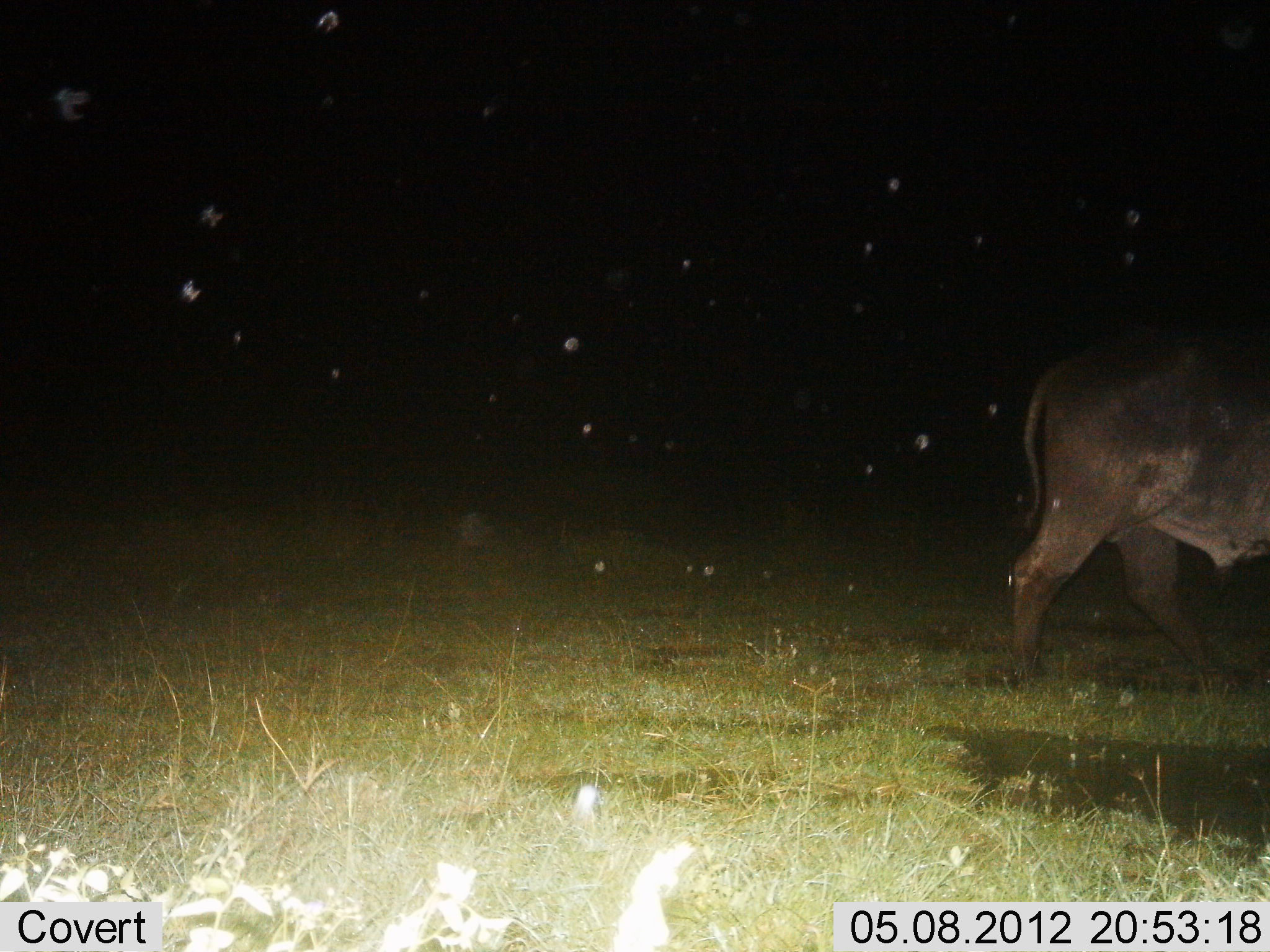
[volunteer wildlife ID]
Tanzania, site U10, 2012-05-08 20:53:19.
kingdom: Animalia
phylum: Chordata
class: Mammalia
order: Artiodactyla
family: Bovidae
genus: Syncerus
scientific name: Syncerus caffer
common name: cape buffalo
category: buffalo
Buffalo (cape buffalo) (Syncerus caffer), count 1. Behavior (volunteer vote fractions): standing 0%, resting 0%, moving 100%, interacting 0%. Young present (vote fraction): 0%. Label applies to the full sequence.